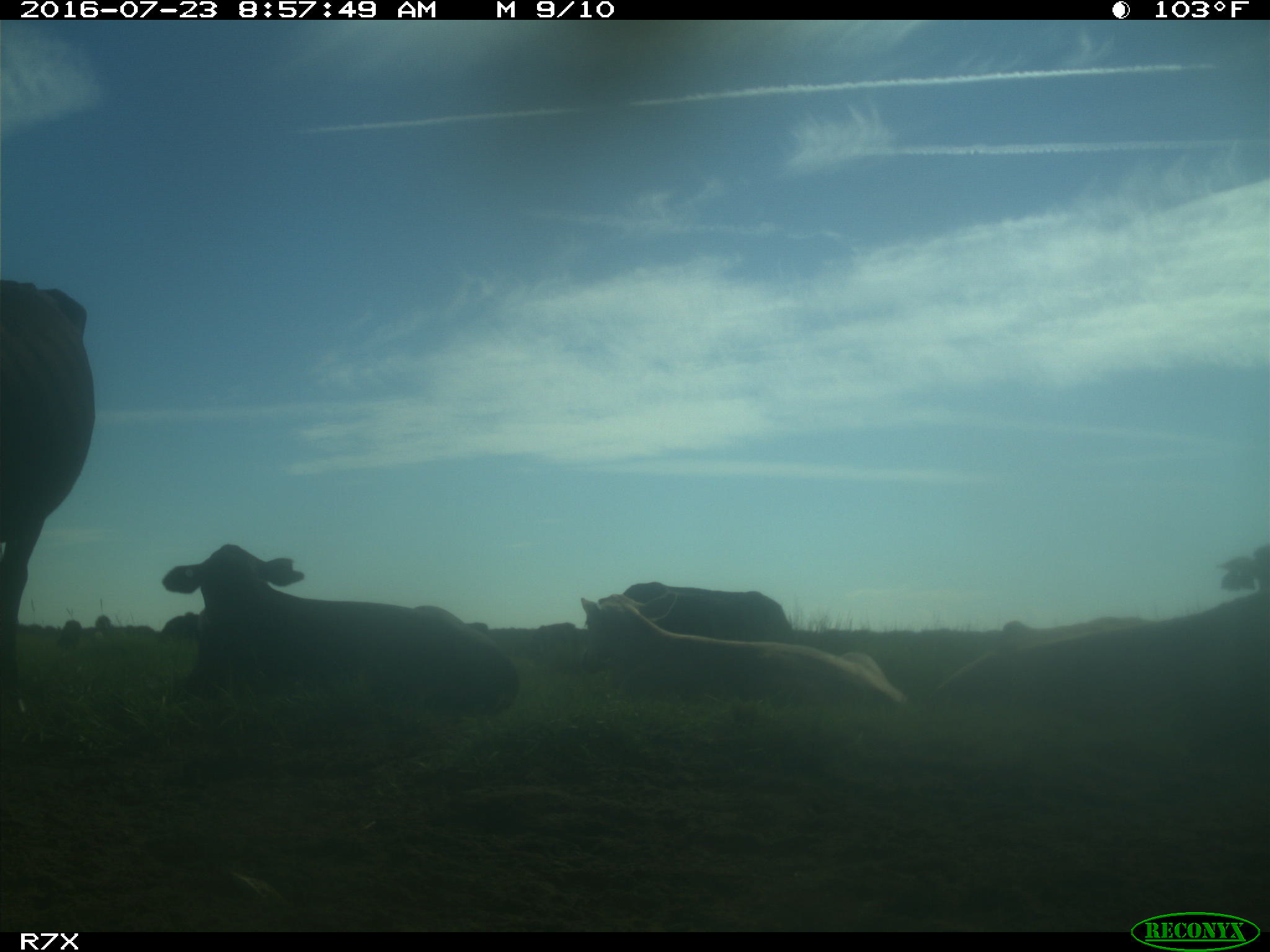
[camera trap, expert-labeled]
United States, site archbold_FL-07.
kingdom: Animalia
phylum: Chordata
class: Mammalia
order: Artiodactyla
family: Bovidae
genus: Bos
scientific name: Bos taurus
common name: domestic cow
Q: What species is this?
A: Bos taurus (domestic cow).